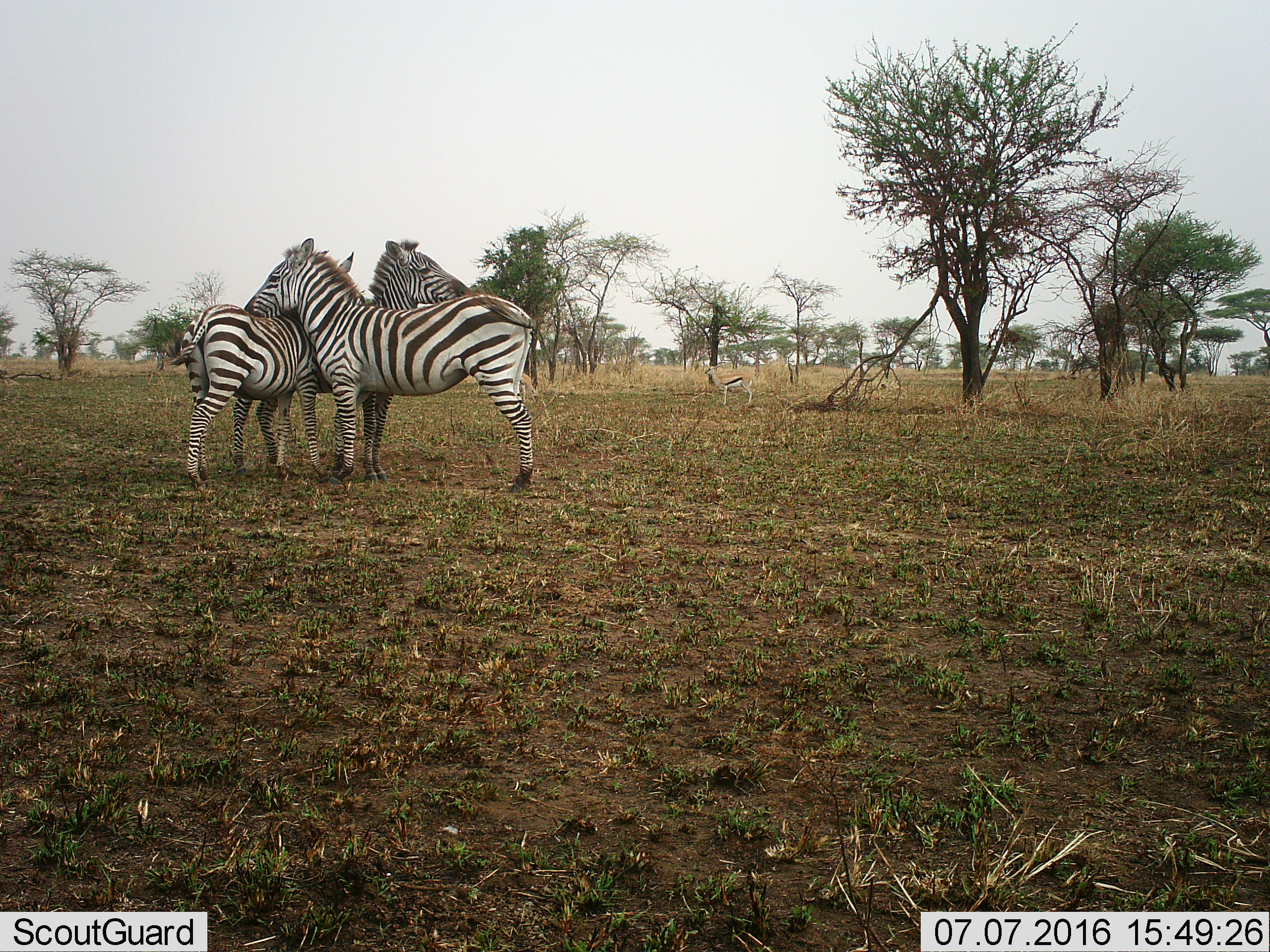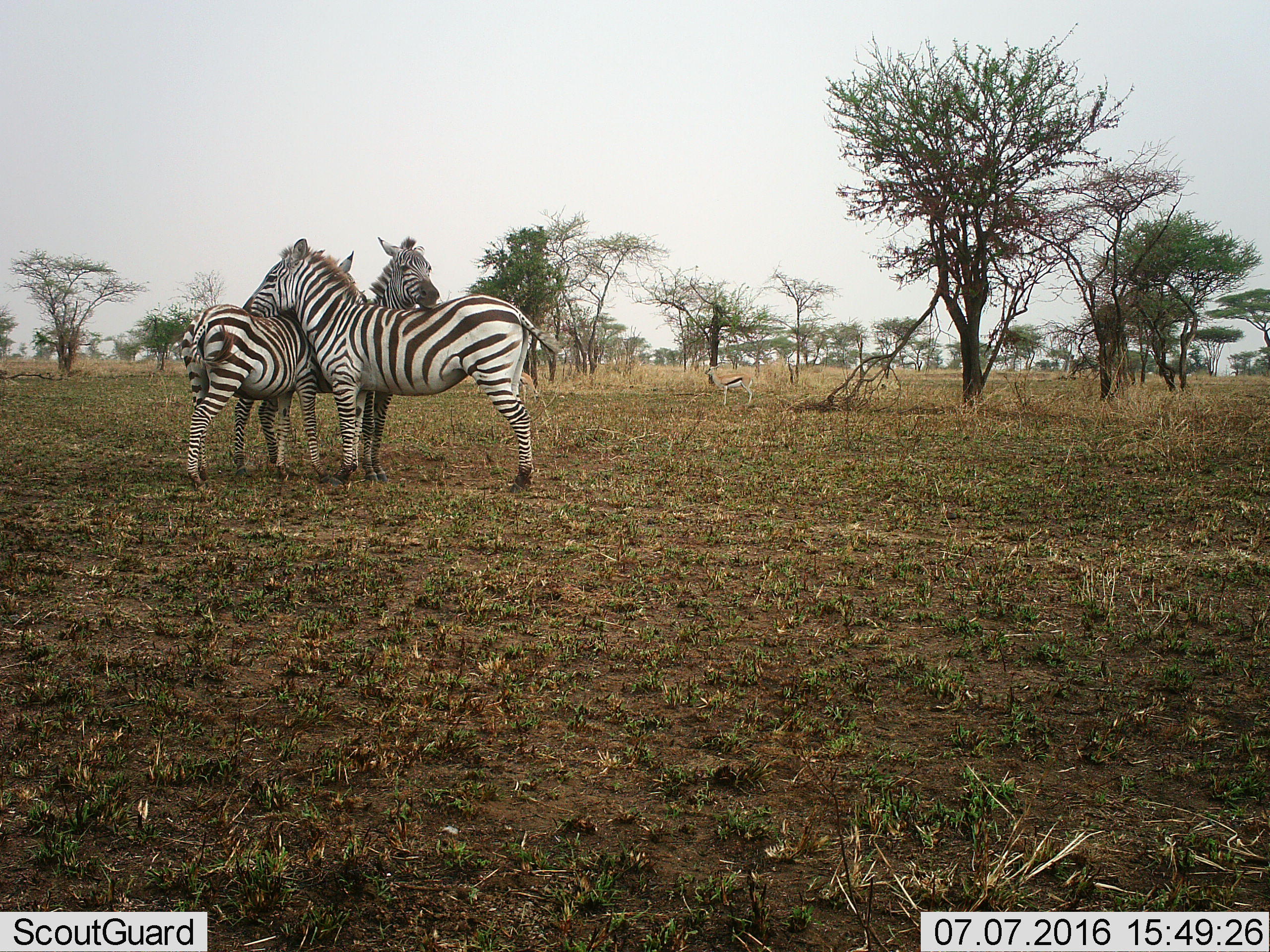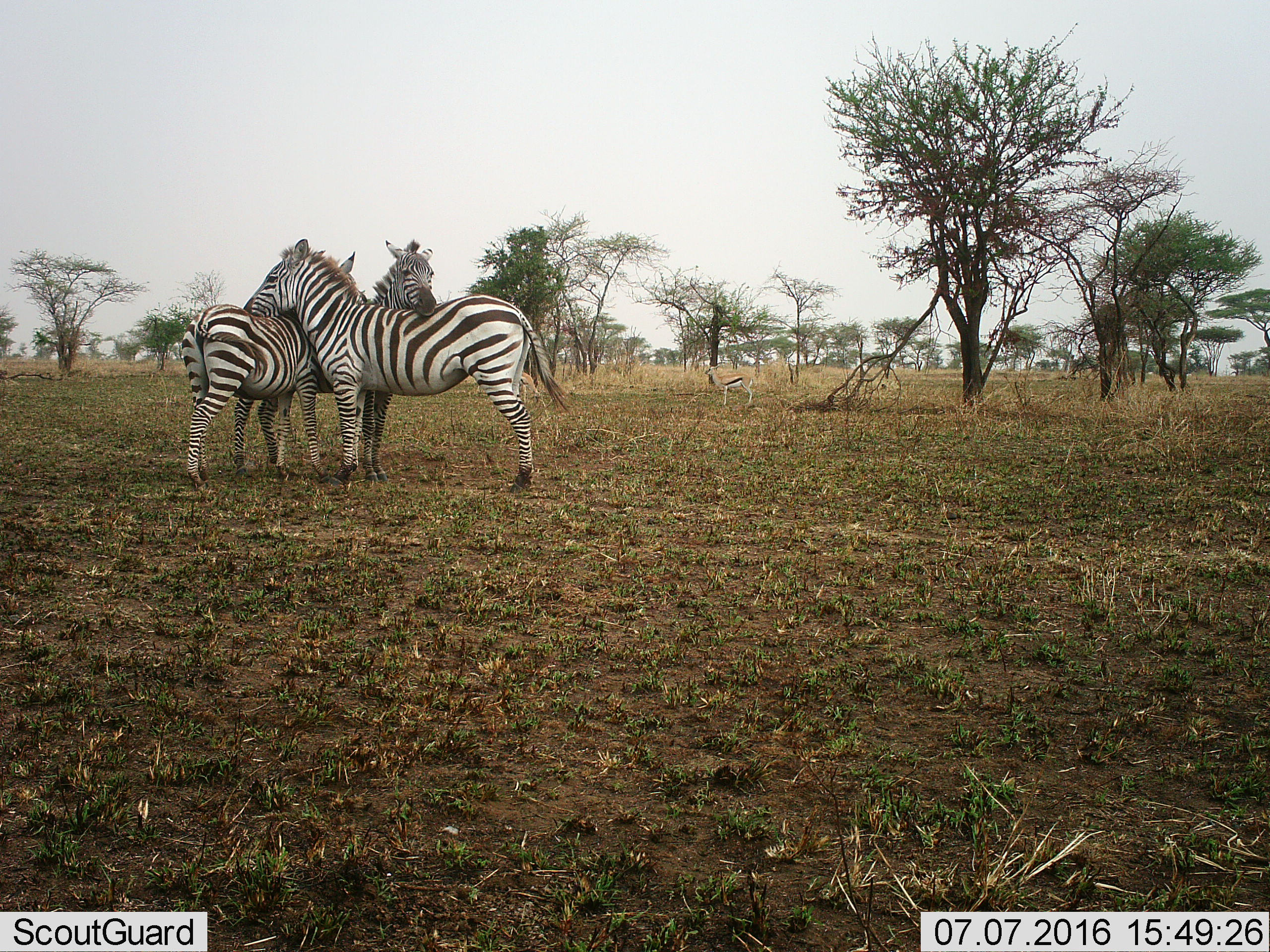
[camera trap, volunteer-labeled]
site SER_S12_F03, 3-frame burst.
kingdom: Animalia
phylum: Chordata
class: Mammalia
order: Artiodactyla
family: Bovidae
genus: Eudorcas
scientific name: Eudorcas thomsonii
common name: thomson's gazelle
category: gazellethomsons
Gazellethomsons (thomson's gazelle) (Eudorcas thomsonii), count 1. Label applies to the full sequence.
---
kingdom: Animalia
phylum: Chordata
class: Mammalia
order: Perissodactyla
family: Equidae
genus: Equus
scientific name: Equus quagga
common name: plains zebra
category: zebraplains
Zebraplains (plains zebra) (Equus quagga), count 3. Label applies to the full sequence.